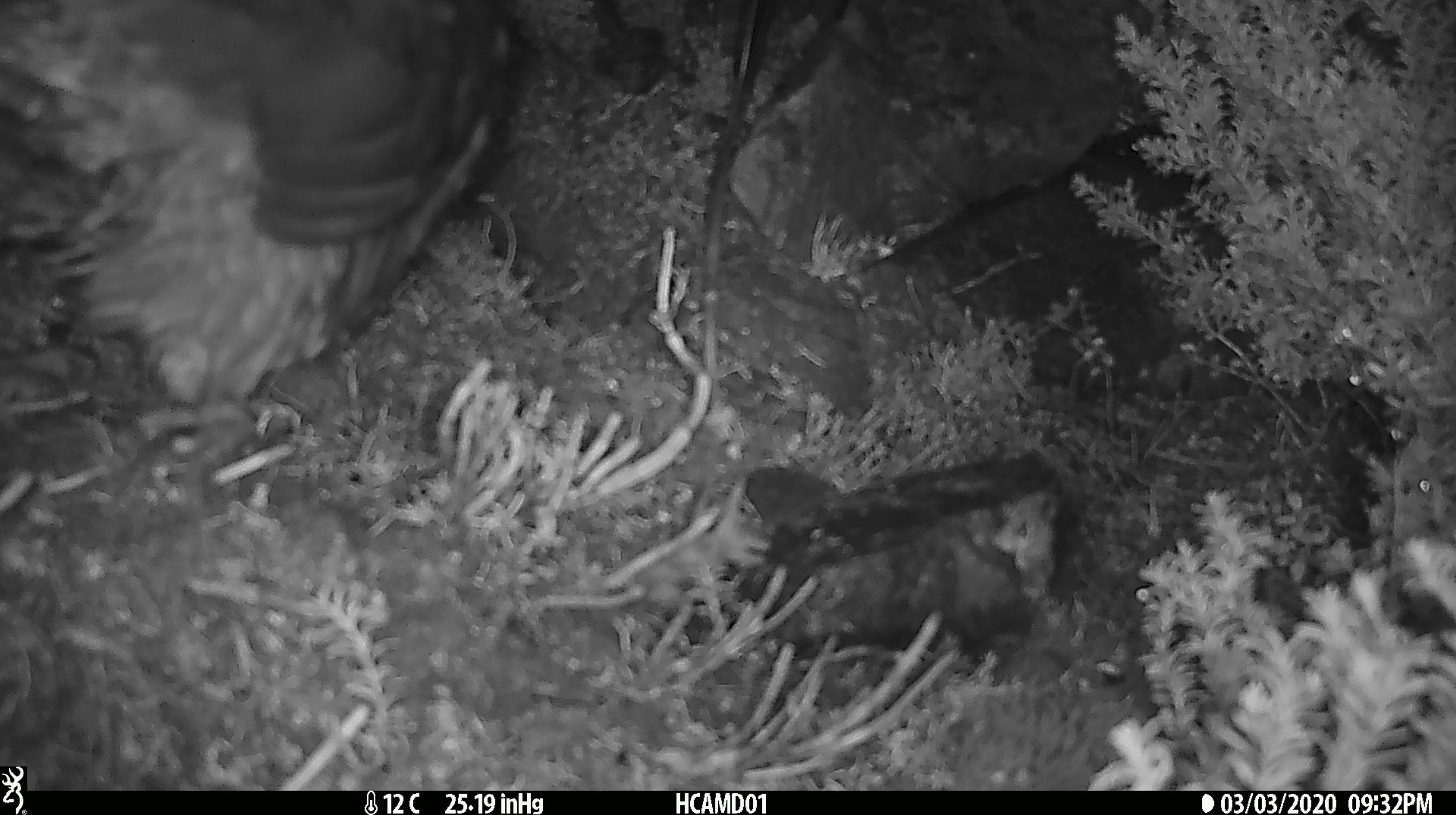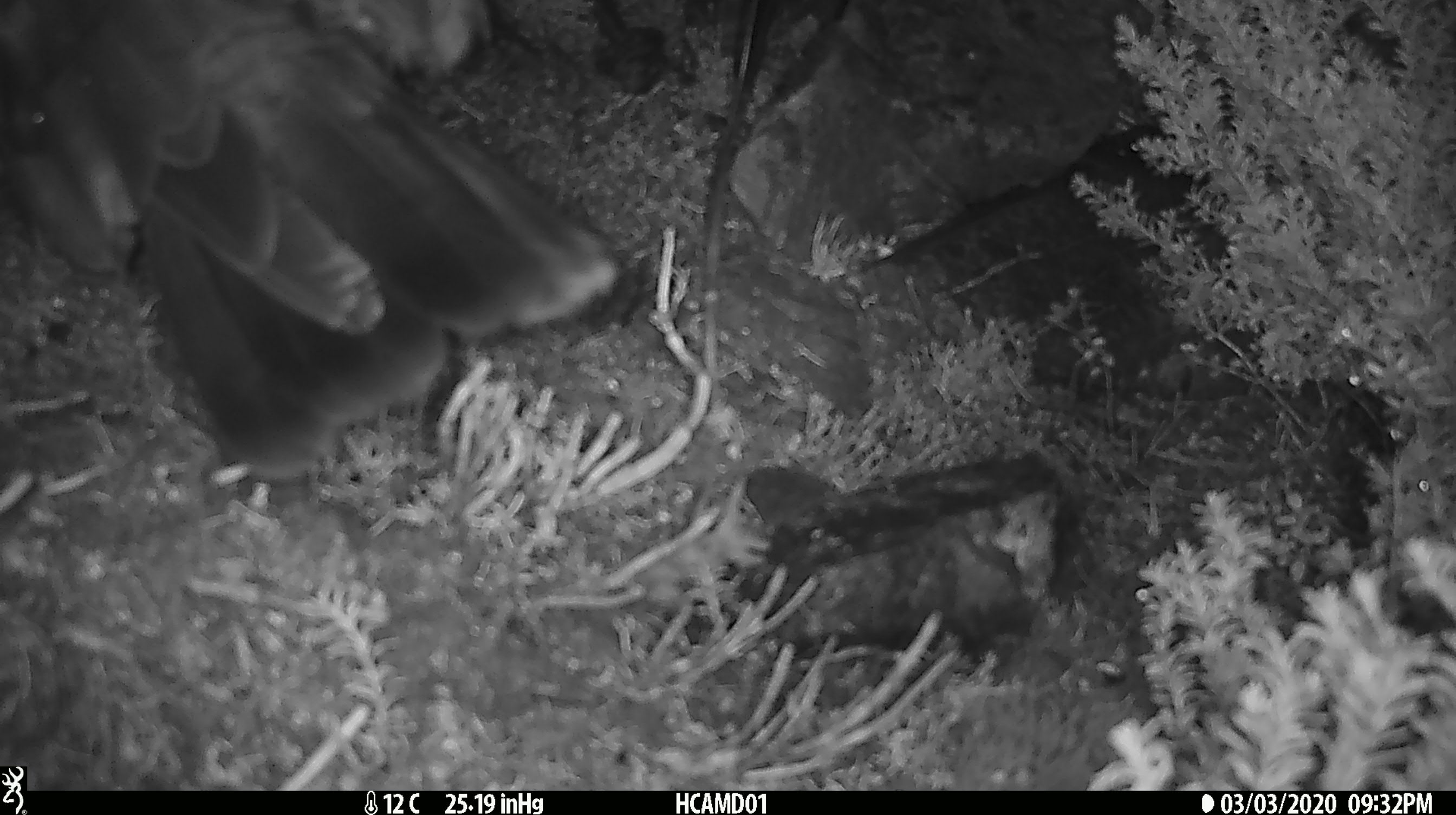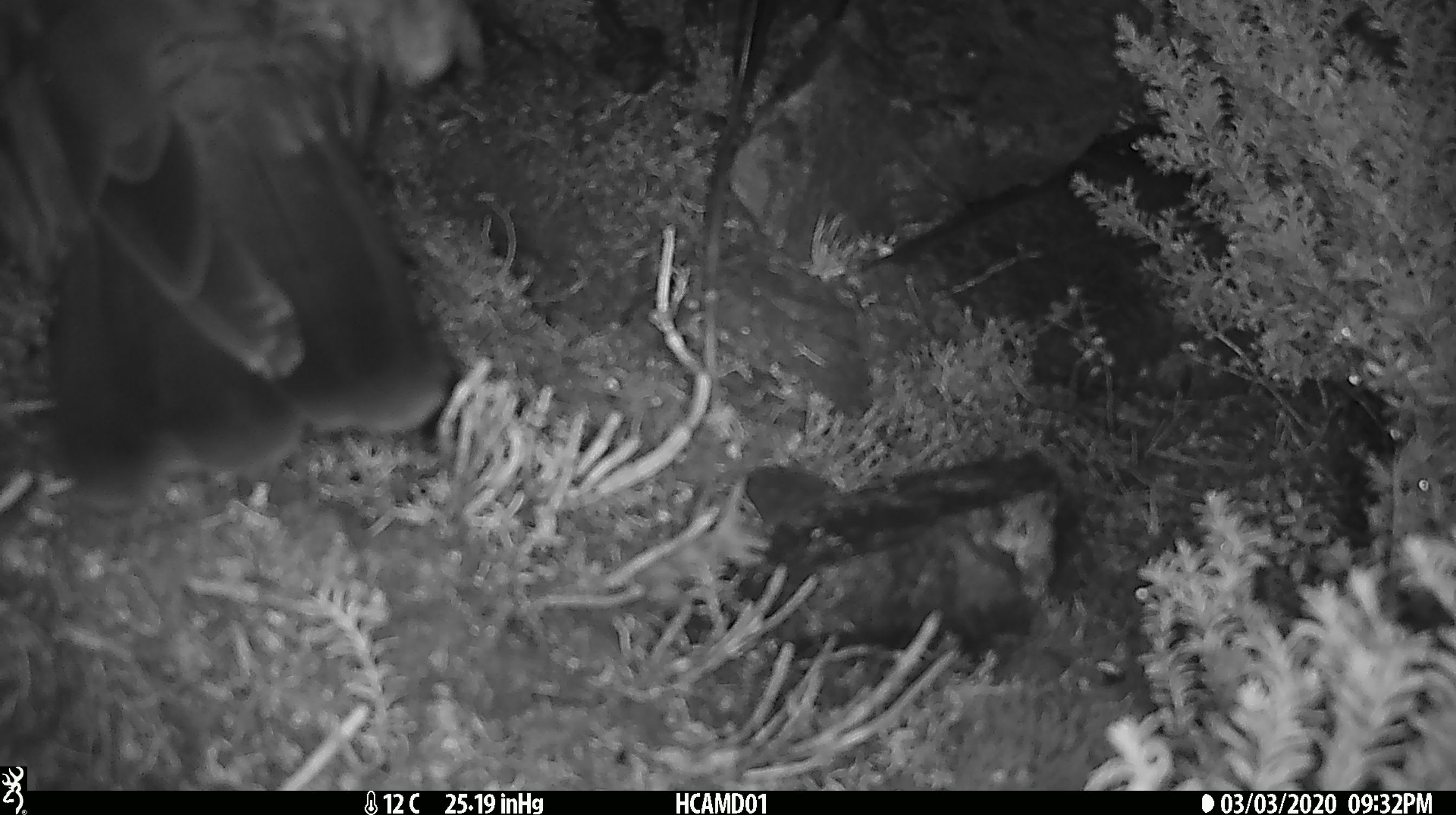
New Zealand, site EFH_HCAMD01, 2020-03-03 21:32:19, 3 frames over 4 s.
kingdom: Animalia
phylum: Chordata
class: Aves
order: Psittaciformes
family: Strigopidae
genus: Nestor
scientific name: Nestor notabilis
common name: kea